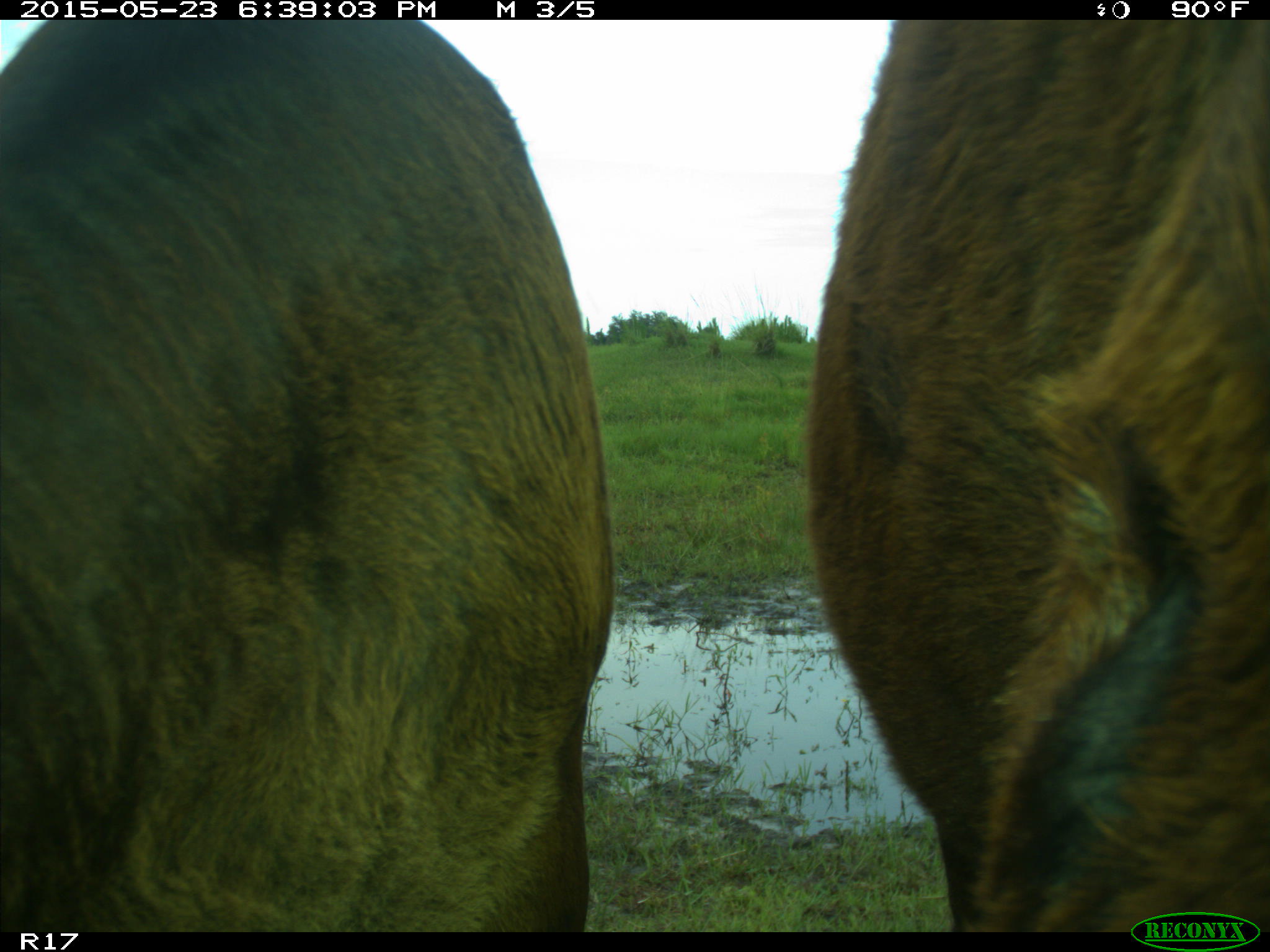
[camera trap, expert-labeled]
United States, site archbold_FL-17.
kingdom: Animalia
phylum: Chordata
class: Mammalia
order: Artiodactyla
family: Bovidae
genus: Bos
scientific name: Bos taurus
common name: domestic cow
Bos taurus (domestic cow).